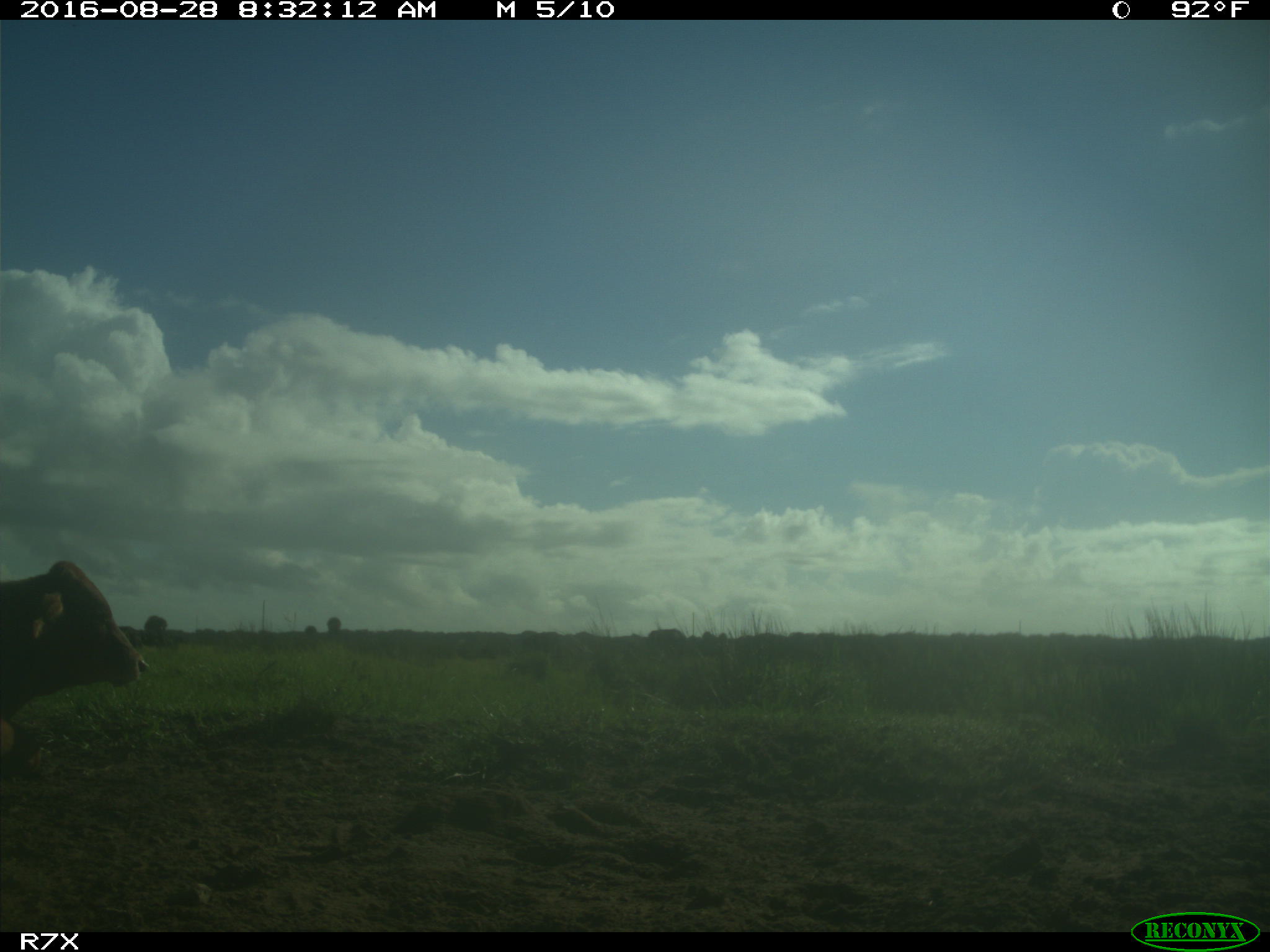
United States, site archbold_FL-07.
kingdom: Animalia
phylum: Chordata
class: Mammalia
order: Artiodactyla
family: Bovidae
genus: Bos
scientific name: Bos taurus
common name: domestic cow